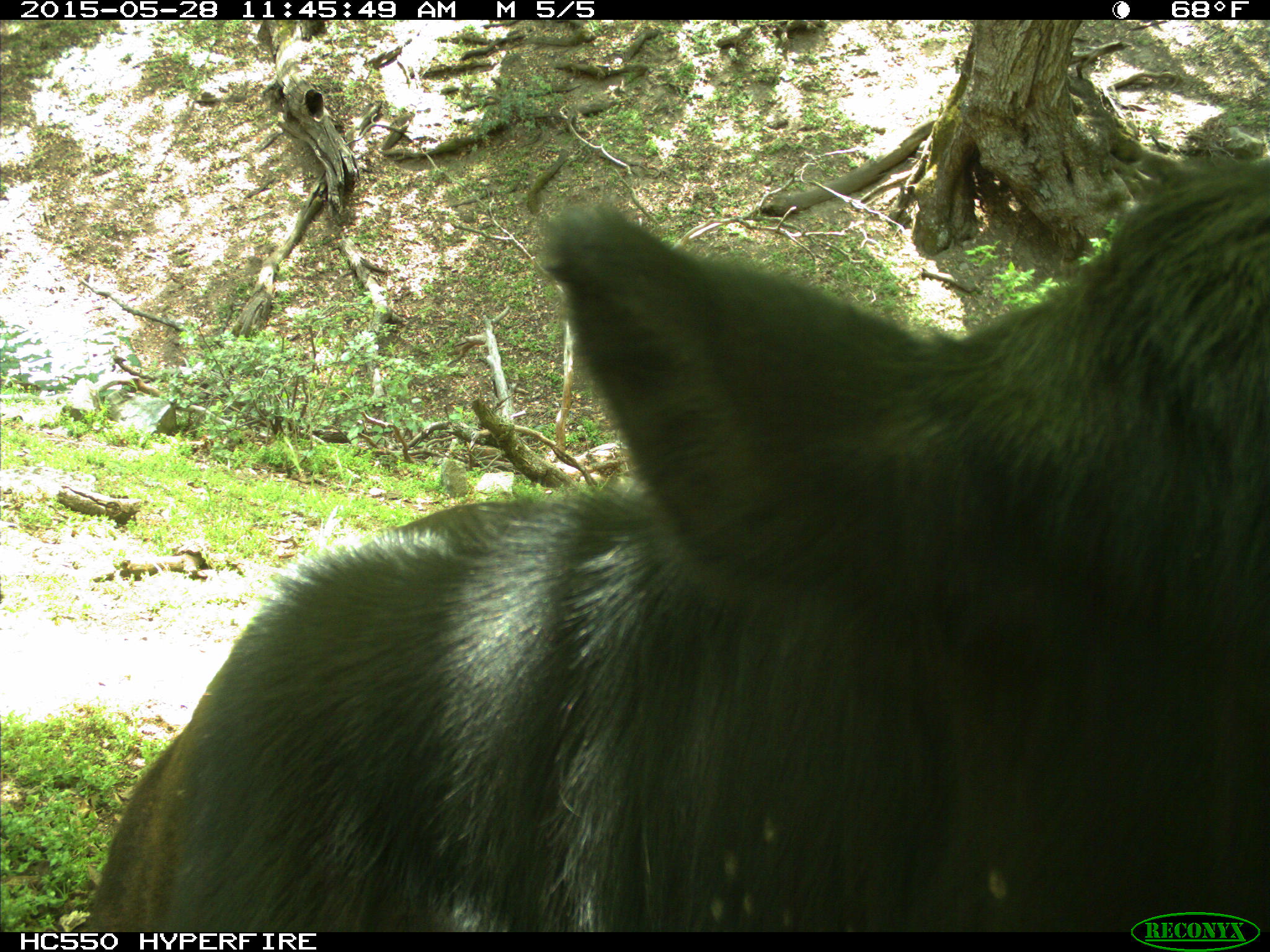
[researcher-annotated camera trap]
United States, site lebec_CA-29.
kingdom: Animalia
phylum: Chordata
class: Mammalia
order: Artiodactyla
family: Bovidae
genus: Bos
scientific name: Bos taurus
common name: domestic cow